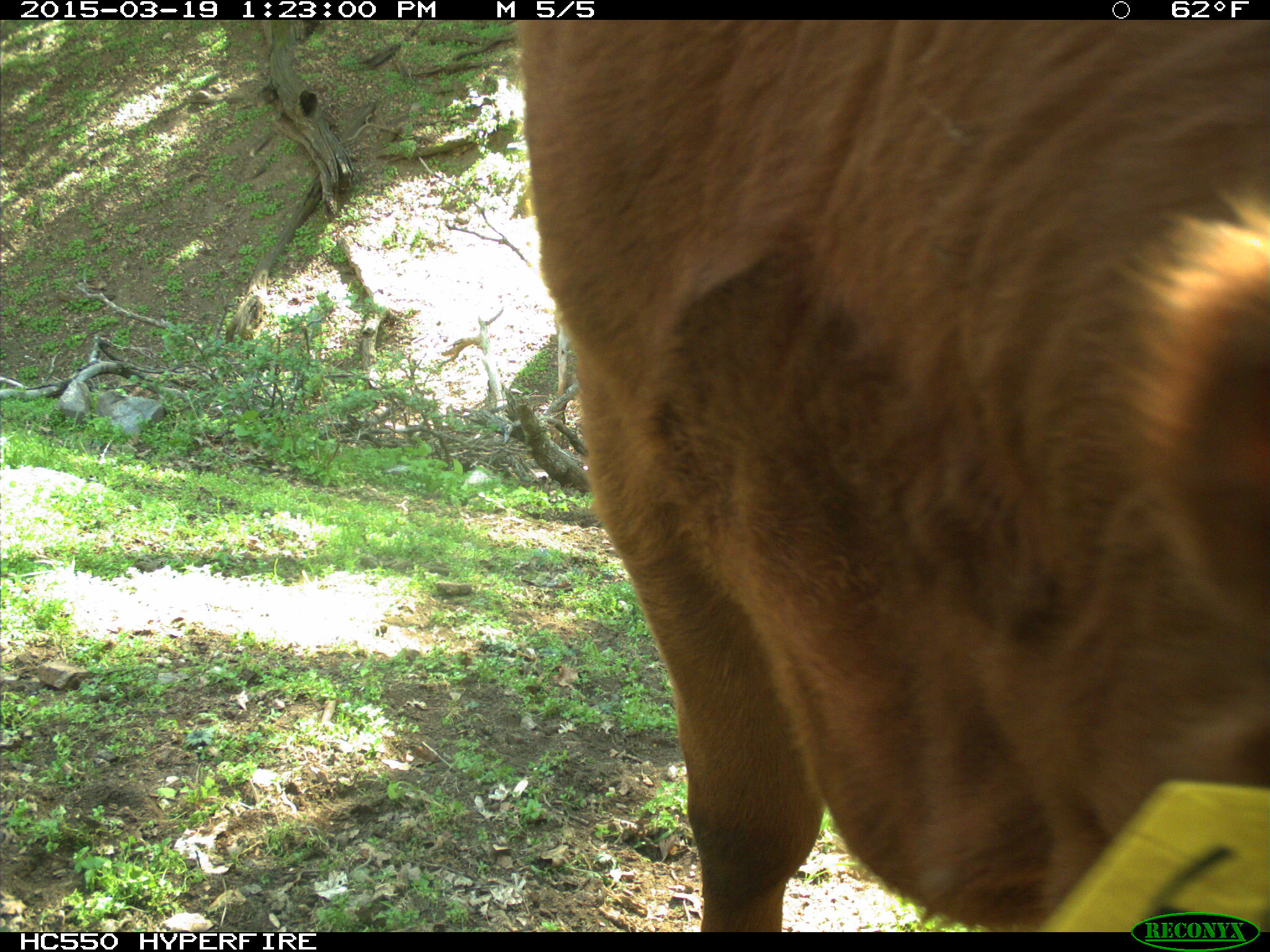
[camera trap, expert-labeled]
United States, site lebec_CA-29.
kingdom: Animalia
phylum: Chordata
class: Mammalia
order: Artiodactyla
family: Bovidae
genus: Bos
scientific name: Bos taurus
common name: domestic cow